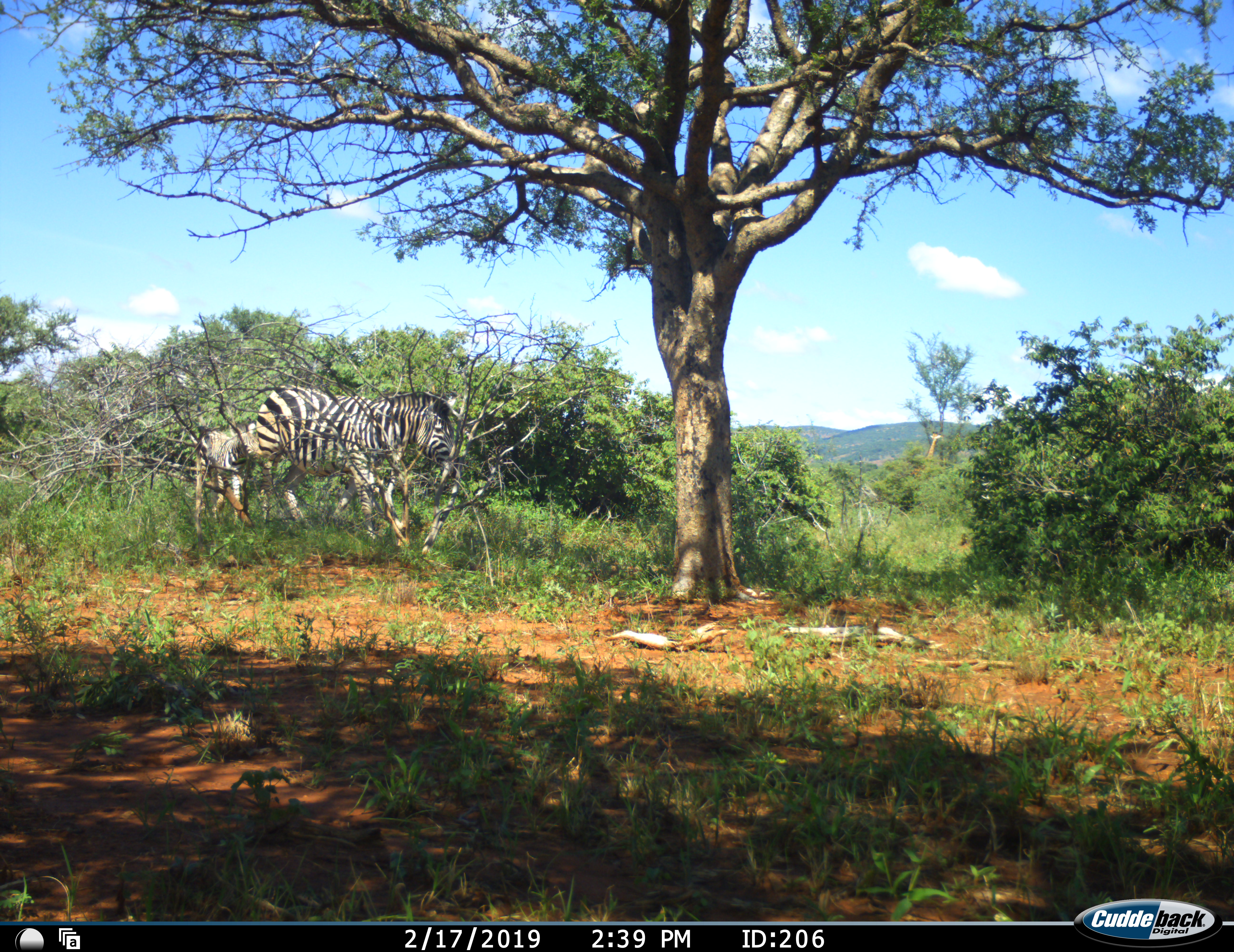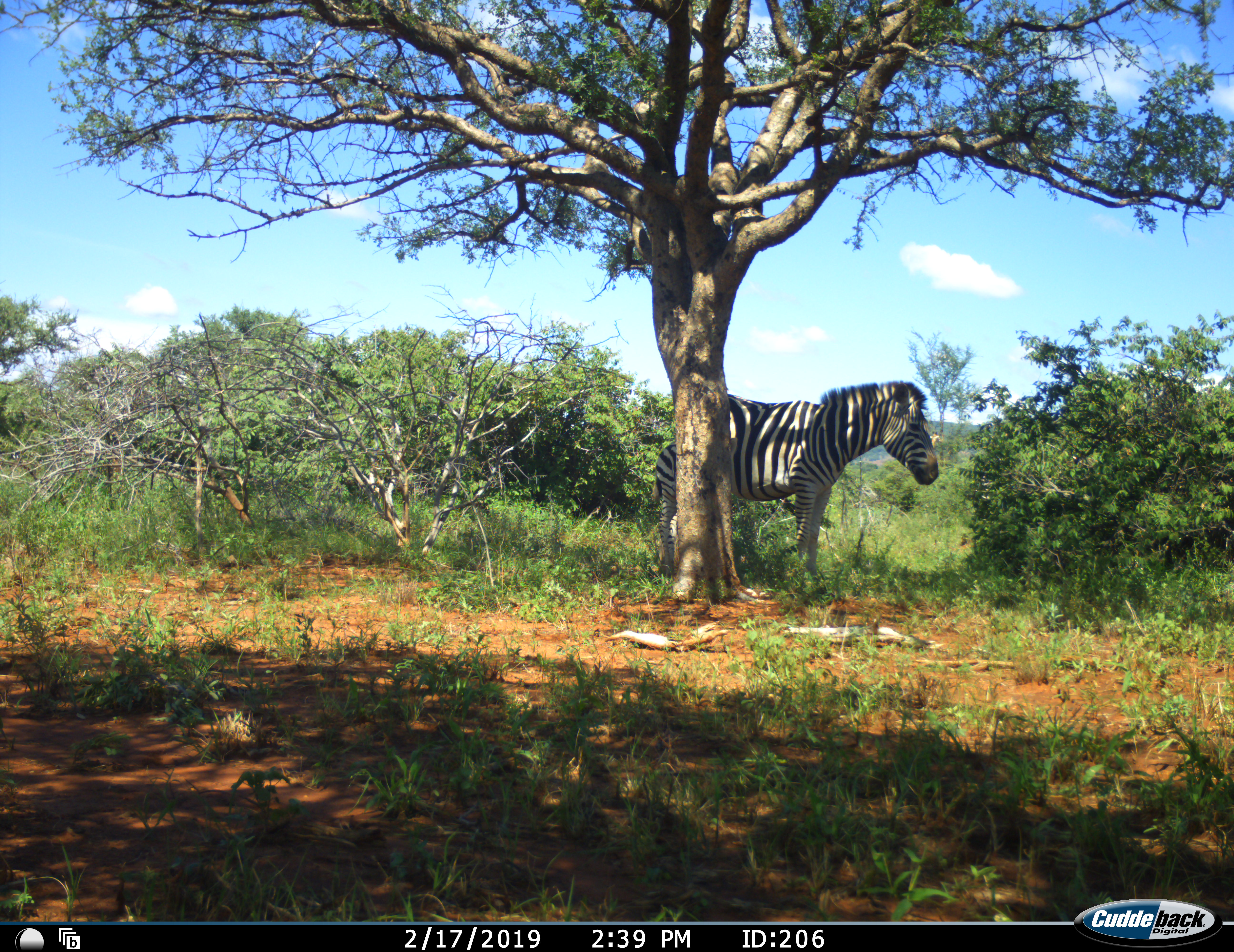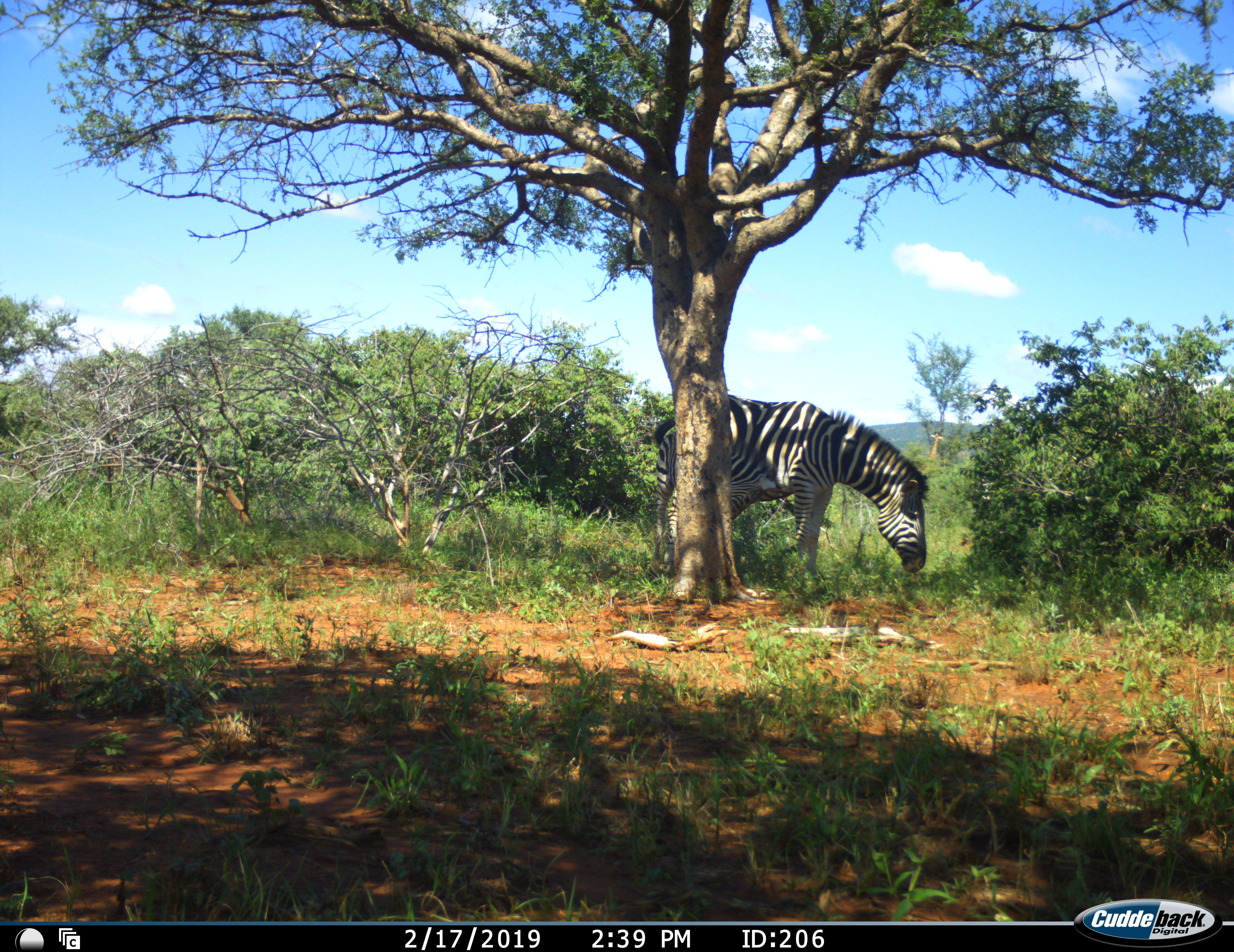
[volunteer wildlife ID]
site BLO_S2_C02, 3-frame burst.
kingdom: Animalia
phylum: Chordata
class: Mammalia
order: Perissodactyla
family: Equidae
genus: Equus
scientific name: Equus quagga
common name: plains zebra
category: zebraplains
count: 2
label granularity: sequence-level